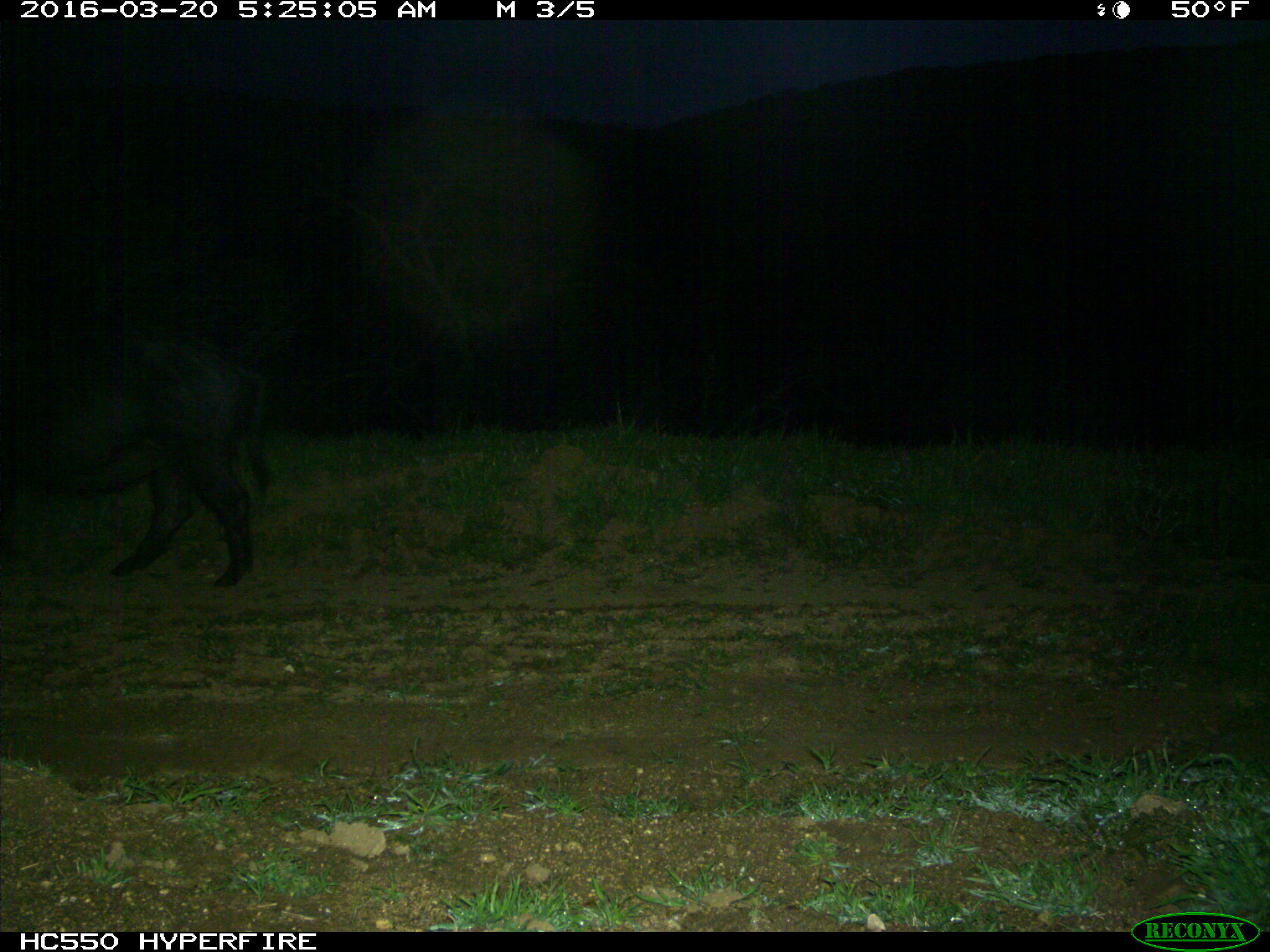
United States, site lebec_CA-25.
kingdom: Animalia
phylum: Chordata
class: Mammalia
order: Artiodactyla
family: Suidae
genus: Sus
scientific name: Sus scrofa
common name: wild boar